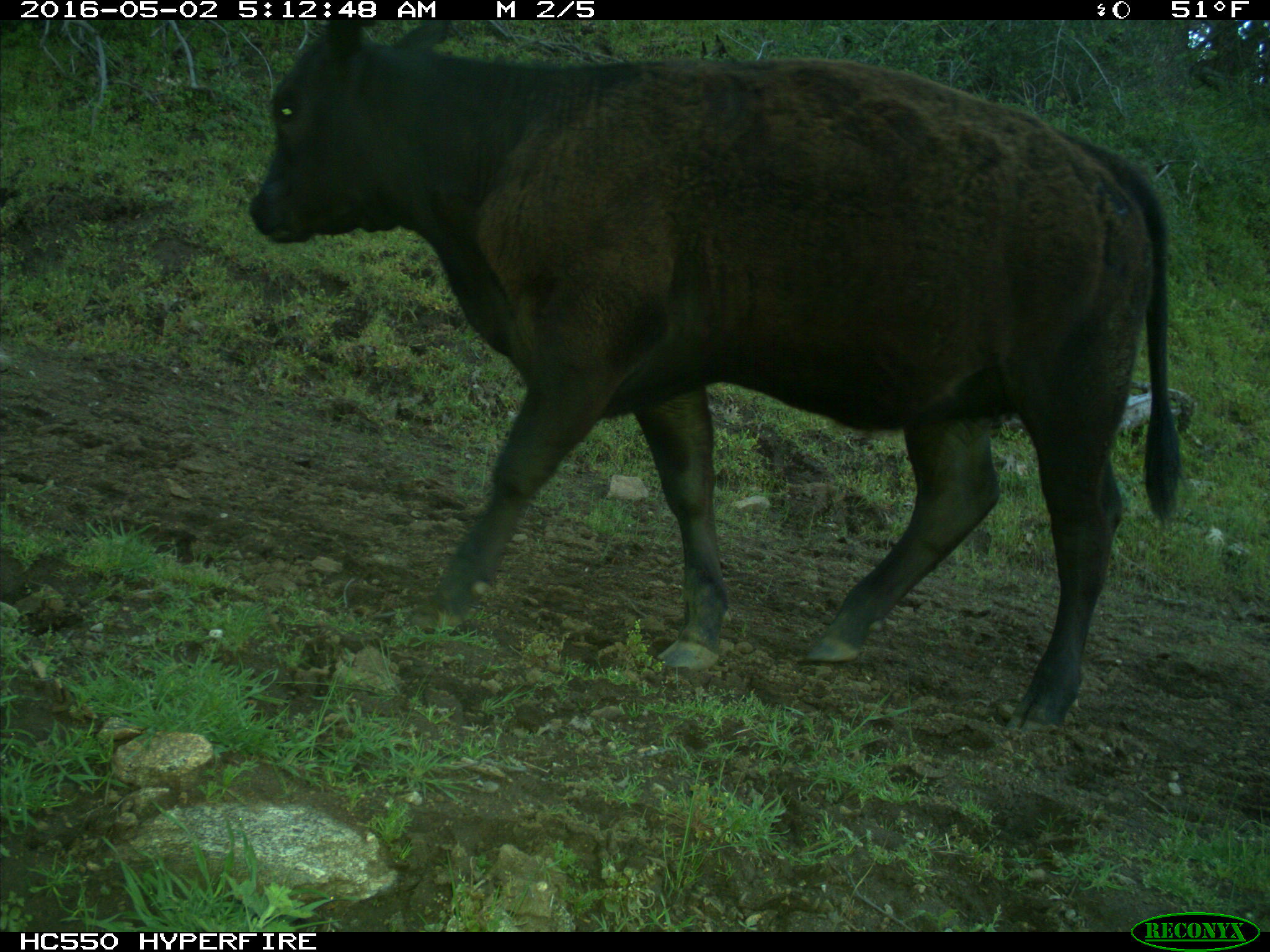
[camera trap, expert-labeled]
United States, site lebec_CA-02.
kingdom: Animalia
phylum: Chordata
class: Mammalia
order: Artiodactyla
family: Bovidae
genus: Bos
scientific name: Bos taurus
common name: domestic cow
Bos taurus (domestic cow).